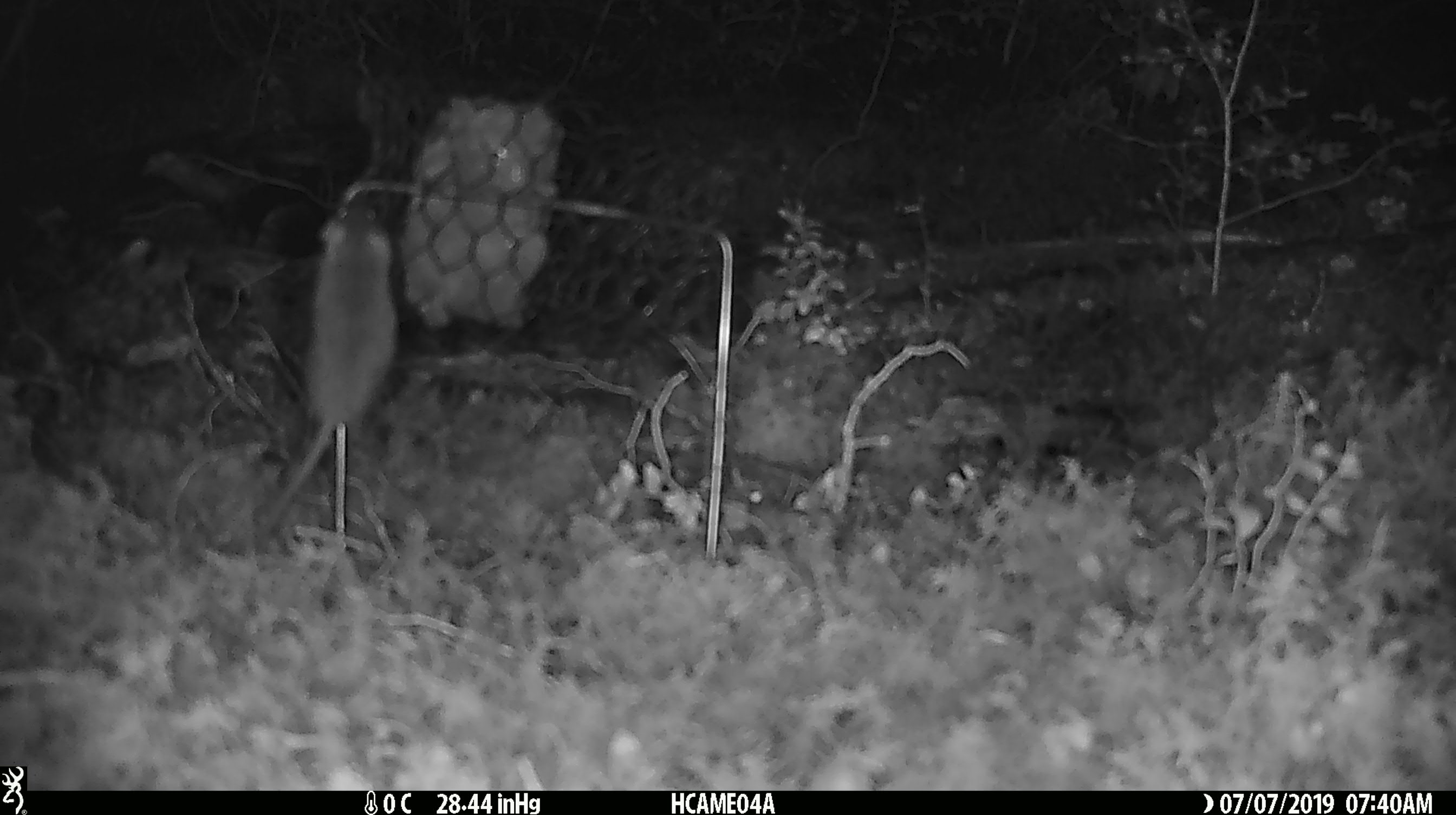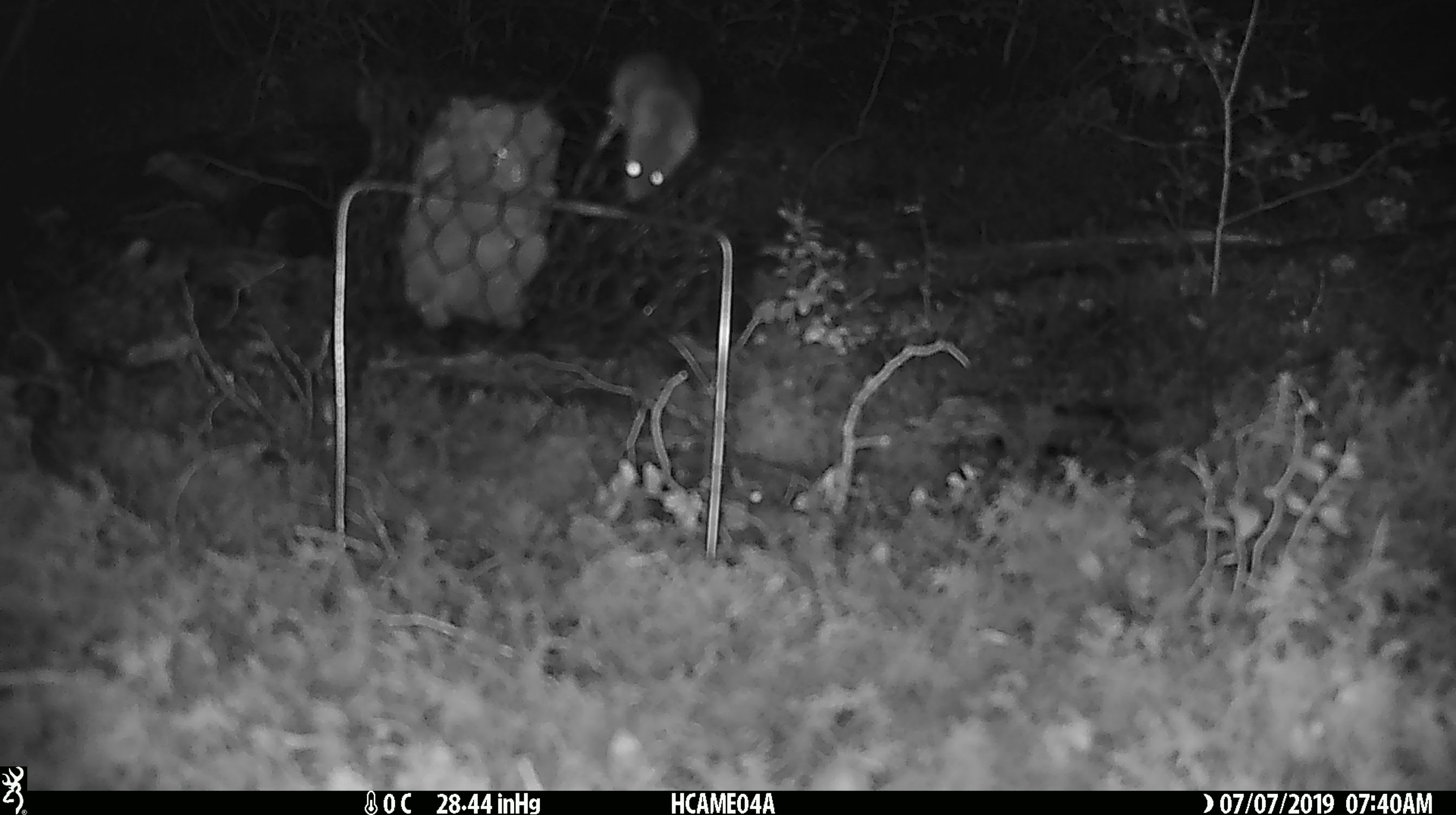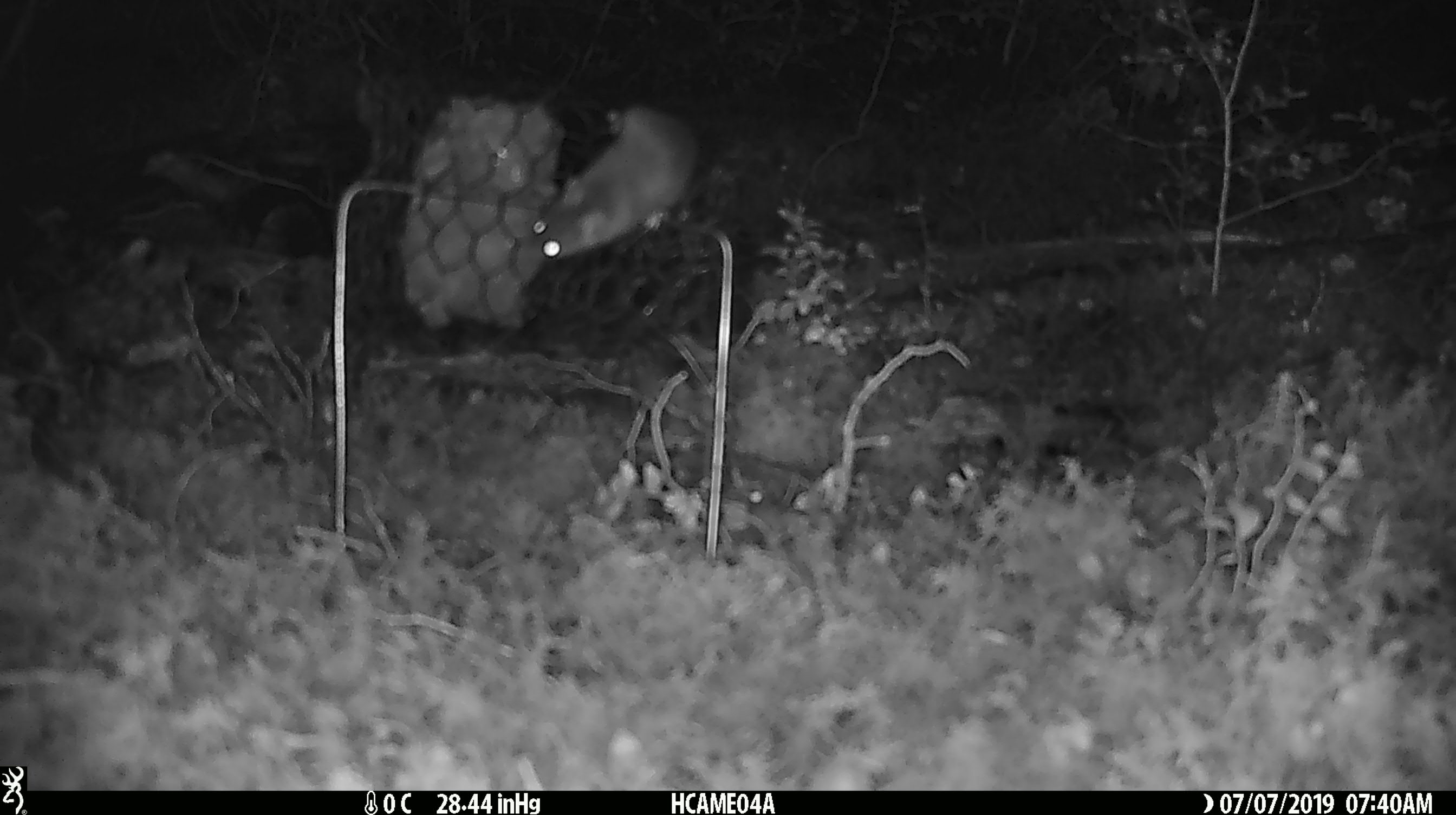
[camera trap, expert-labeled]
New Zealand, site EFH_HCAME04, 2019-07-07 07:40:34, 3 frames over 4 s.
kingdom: Animalia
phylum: Chordata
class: Mammalia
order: Rodentia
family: Muridae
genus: Mus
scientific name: Mus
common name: mouse